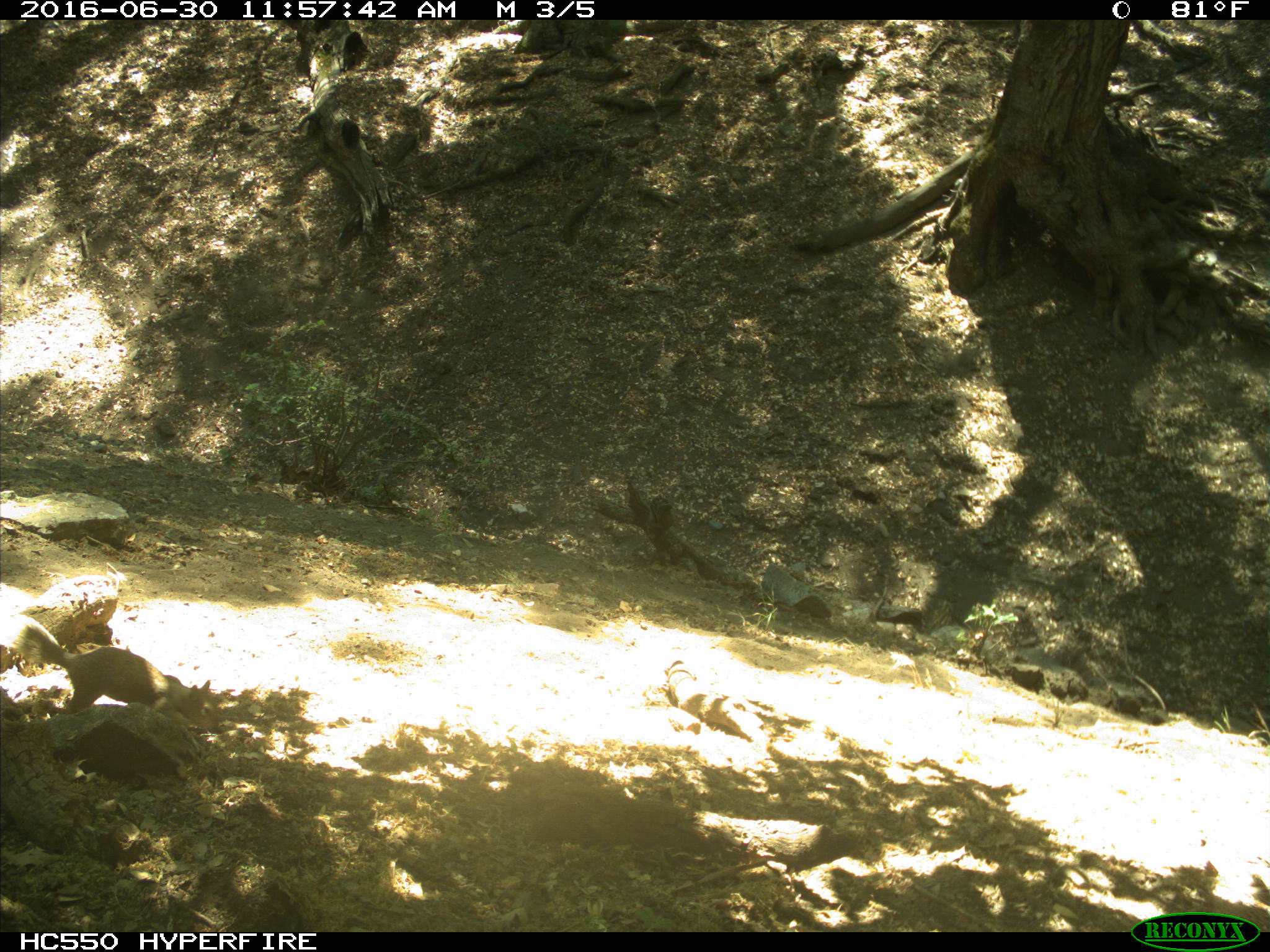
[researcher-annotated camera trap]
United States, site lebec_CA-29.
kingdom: Animalia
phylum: Chordata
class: Mammalia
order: Rodentia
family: Sciuridae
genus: Otospermophilus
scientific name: Otospermophilus beecheyi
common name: california ground squirrel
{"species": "Otospermophilus beecheyi (california ground squirrel)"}